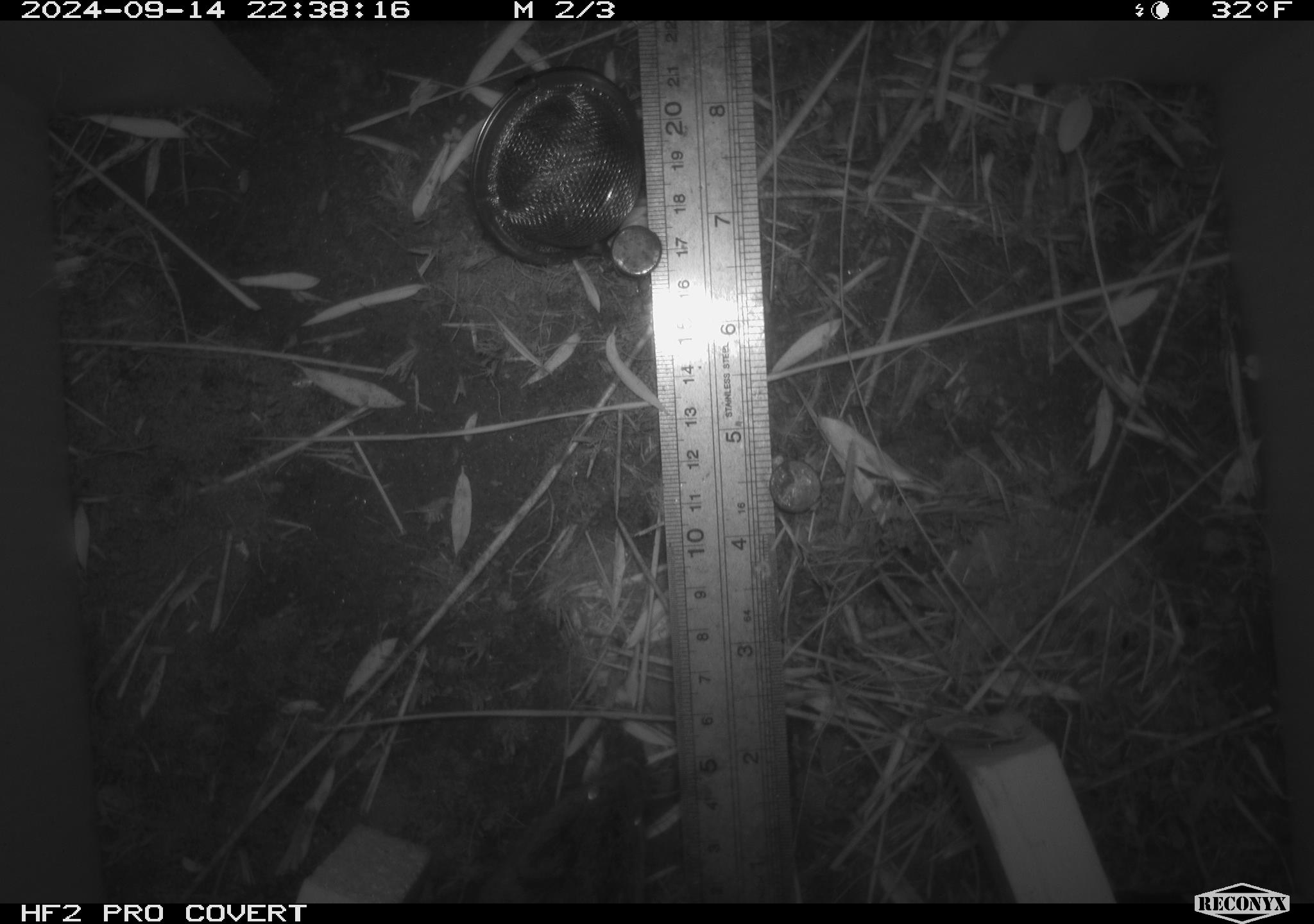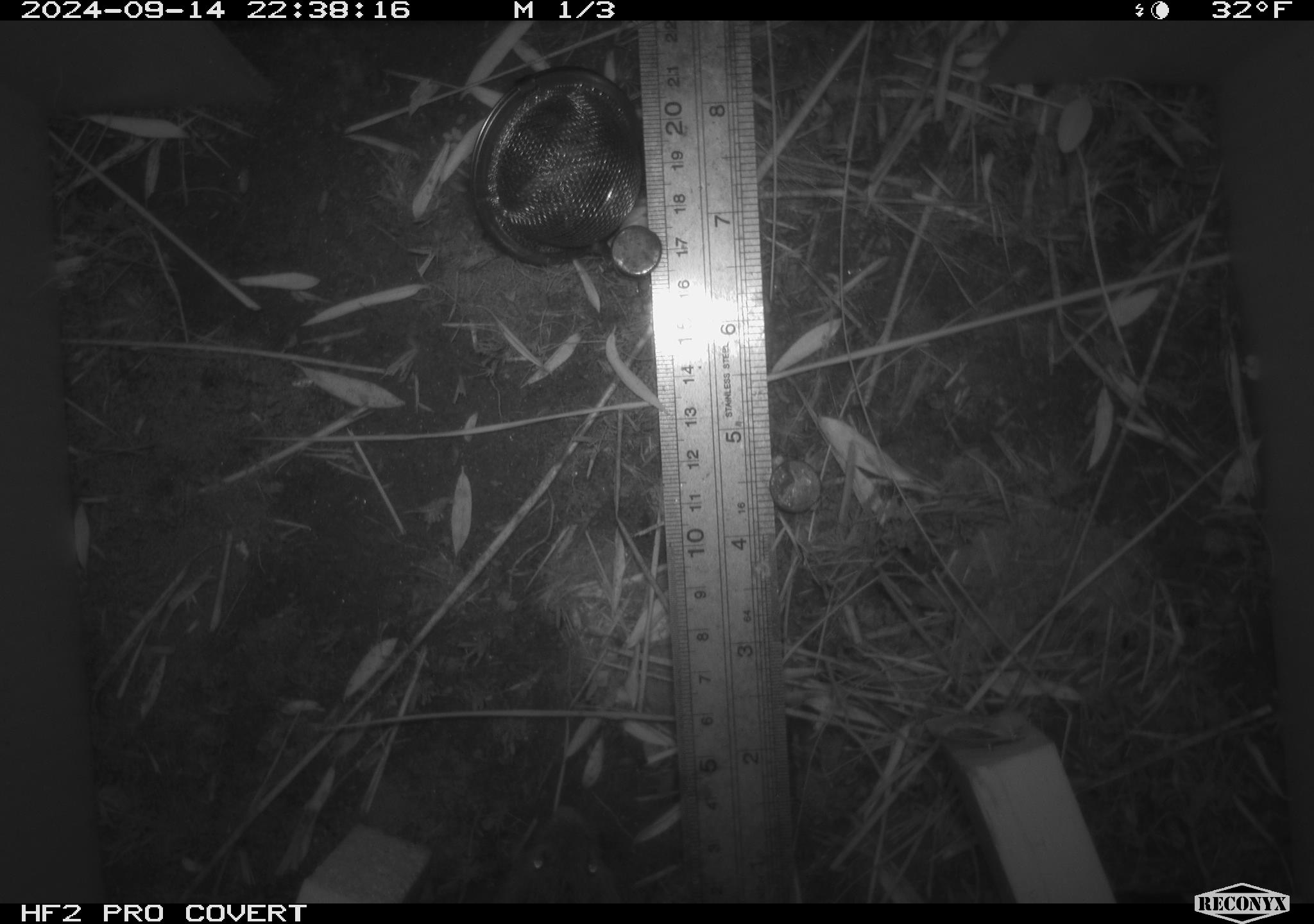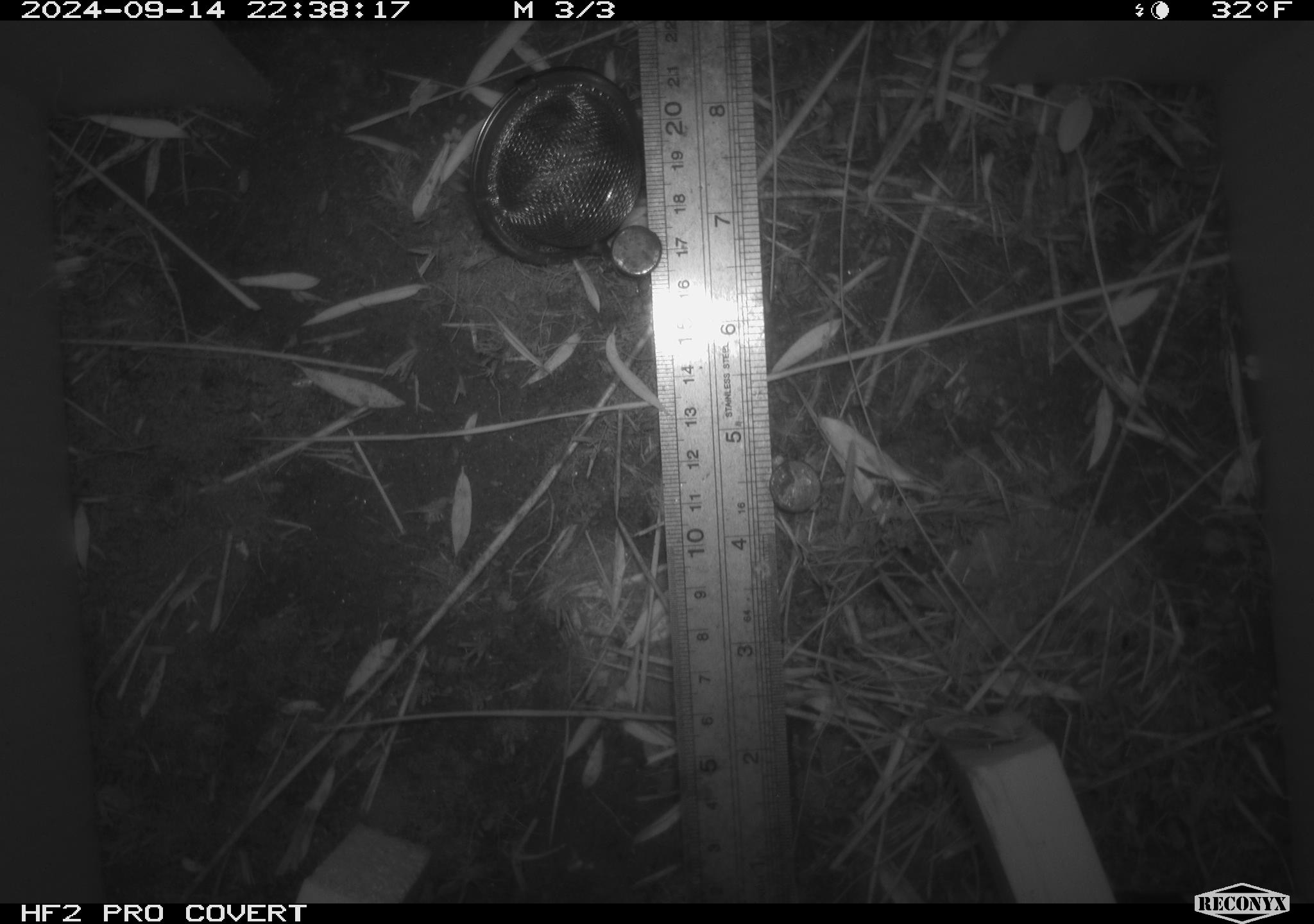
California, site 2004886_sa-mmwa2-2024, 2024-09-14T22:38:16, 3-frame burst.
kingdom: Animalia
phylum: Chordata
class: Mammalia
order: Rodentia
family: Cricetidae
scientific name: Arvicolinae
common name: voles, lemmings, and muskrats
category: arvicolinae subfamily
Arvicolinae subfamily (voles, lemmings, and muskrats) (Arvicolinae).